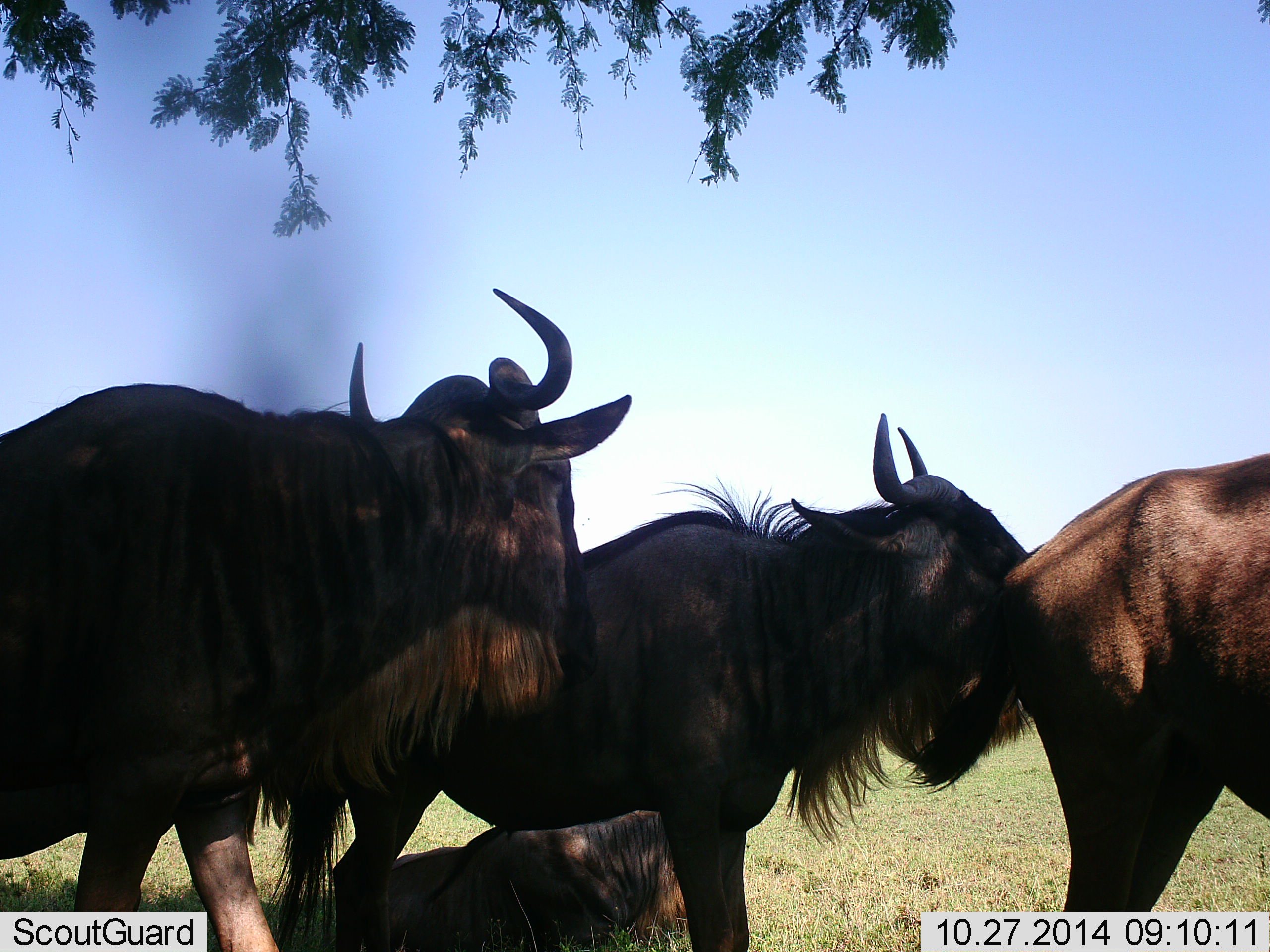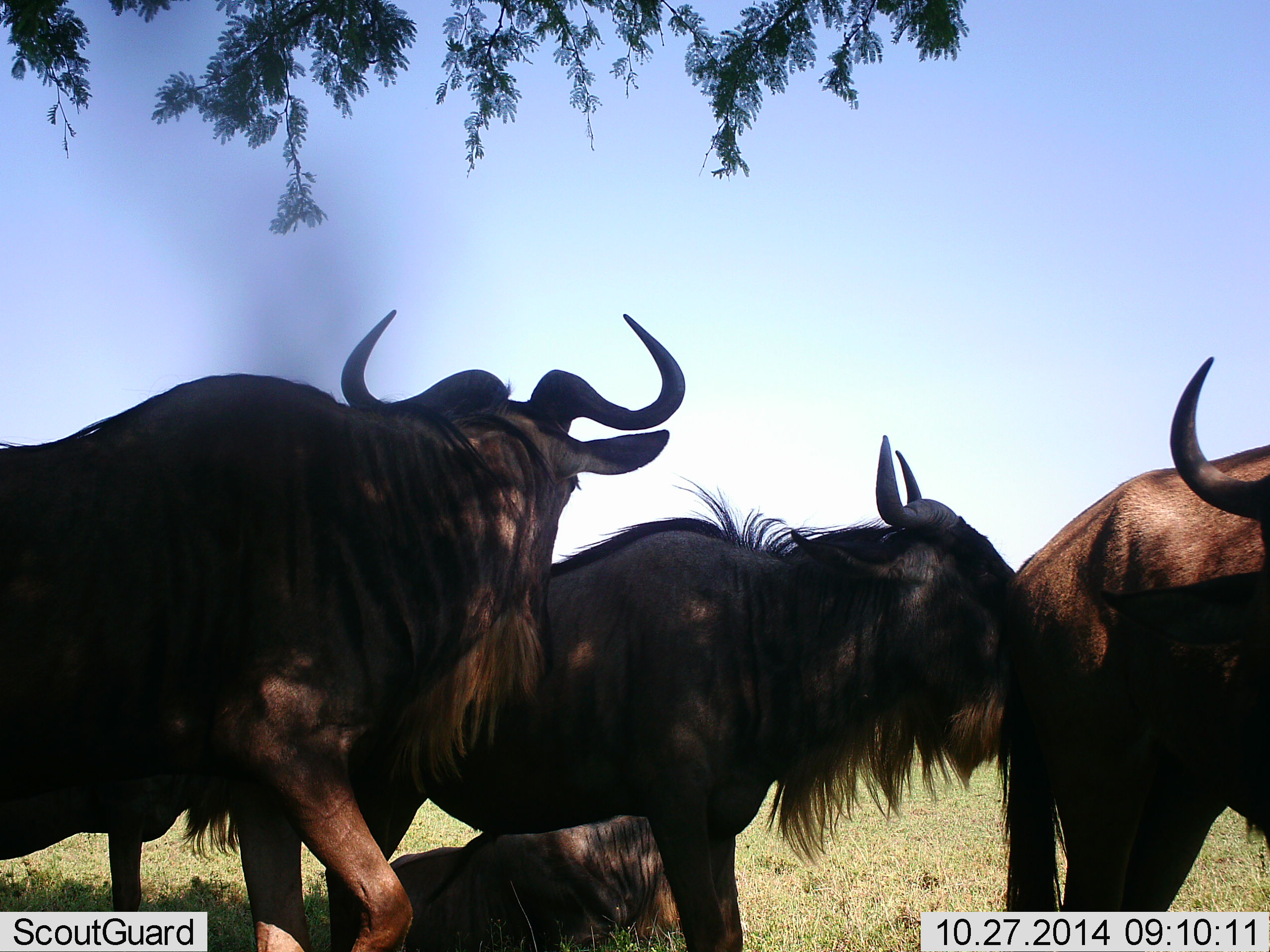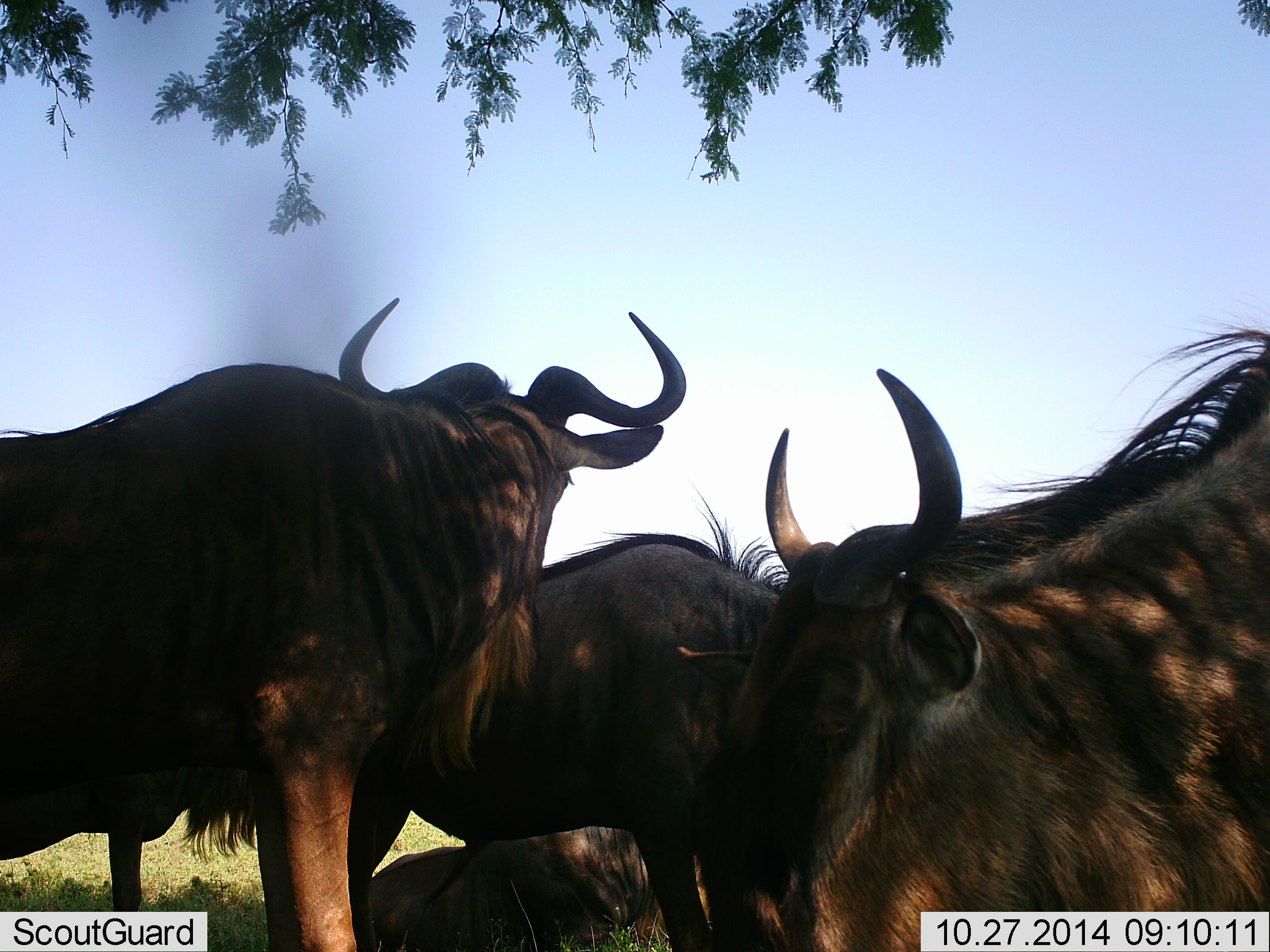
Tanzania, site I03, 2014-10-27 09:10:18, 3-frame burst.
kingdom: Animalia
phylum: Chordata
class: Mammalia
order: Artiodactyla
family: Bovidae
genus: Connochaetes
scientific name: Connochaetes taurinus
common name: blue wildebeest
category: wildebeest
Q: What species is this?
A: Wildebeest (blue wildebeest) (Connochaetes taurinus).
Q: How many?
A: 5.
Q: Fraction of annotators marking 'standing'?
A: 100%.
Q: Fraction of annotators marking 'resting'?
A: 90%.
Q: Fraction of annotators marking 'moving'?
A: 30%.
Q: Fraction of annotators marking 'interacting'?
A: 0%.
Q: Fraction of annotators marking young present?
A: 0%.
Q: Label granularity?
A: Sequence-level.